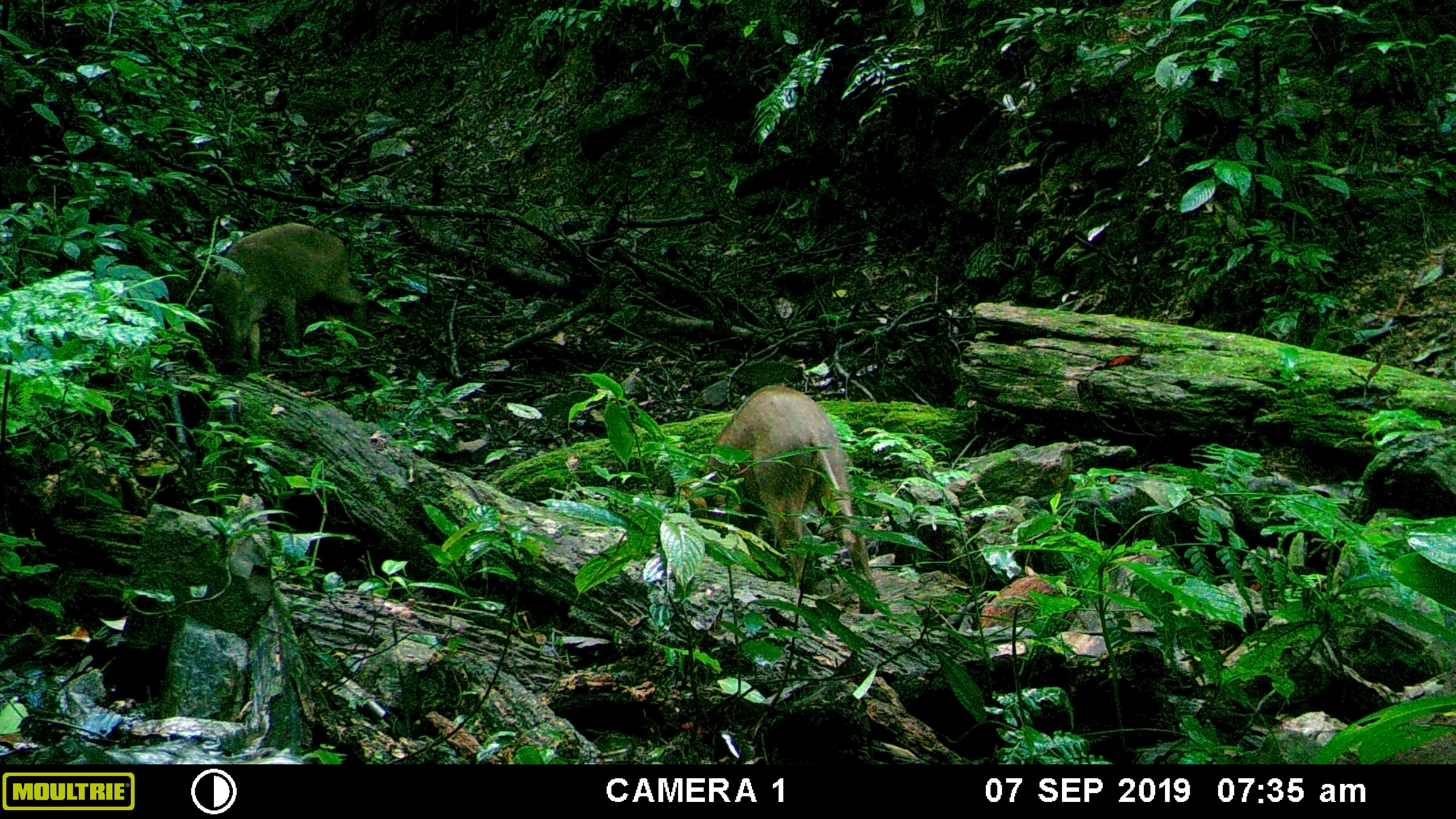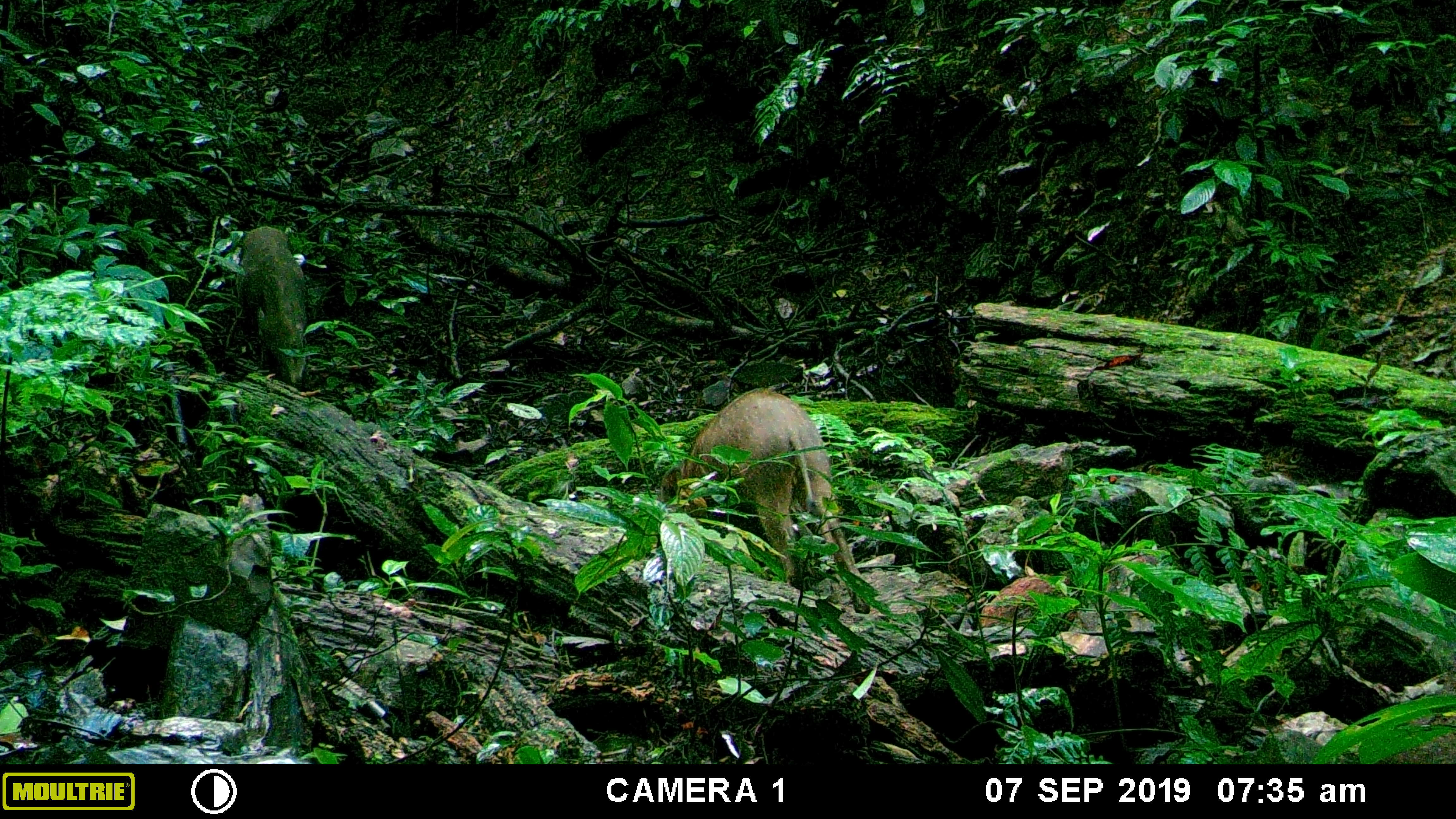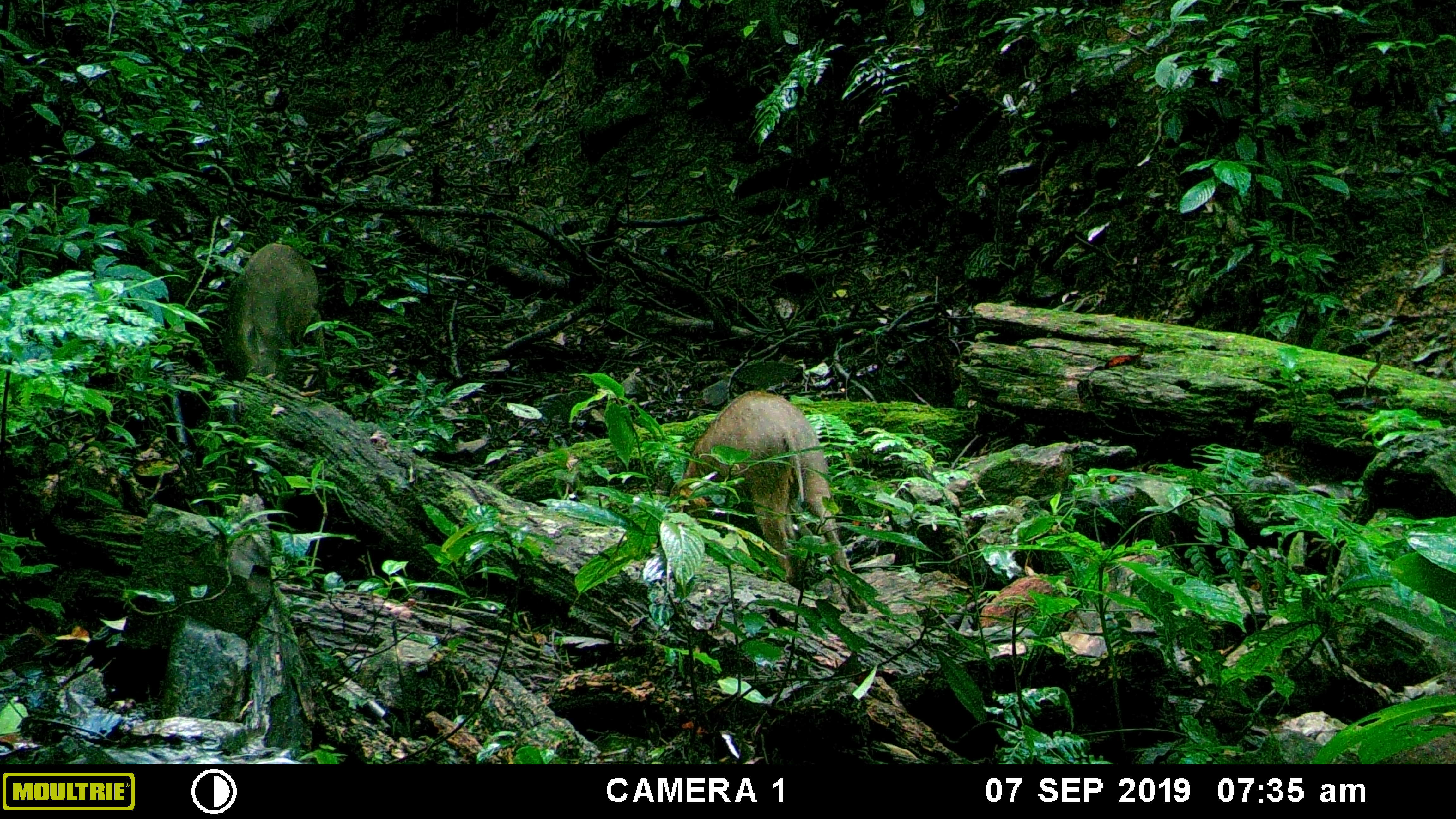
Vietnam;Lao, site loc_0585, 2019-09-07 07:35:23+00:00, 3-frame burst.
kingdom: Animalia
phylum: Chordata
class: Mammalia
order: Artiodactyla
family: Suidae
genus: Sus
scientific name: Sus scrofa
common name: eurasian wild pig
Eurasian wild pig (Sus scrofa). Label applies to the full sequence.